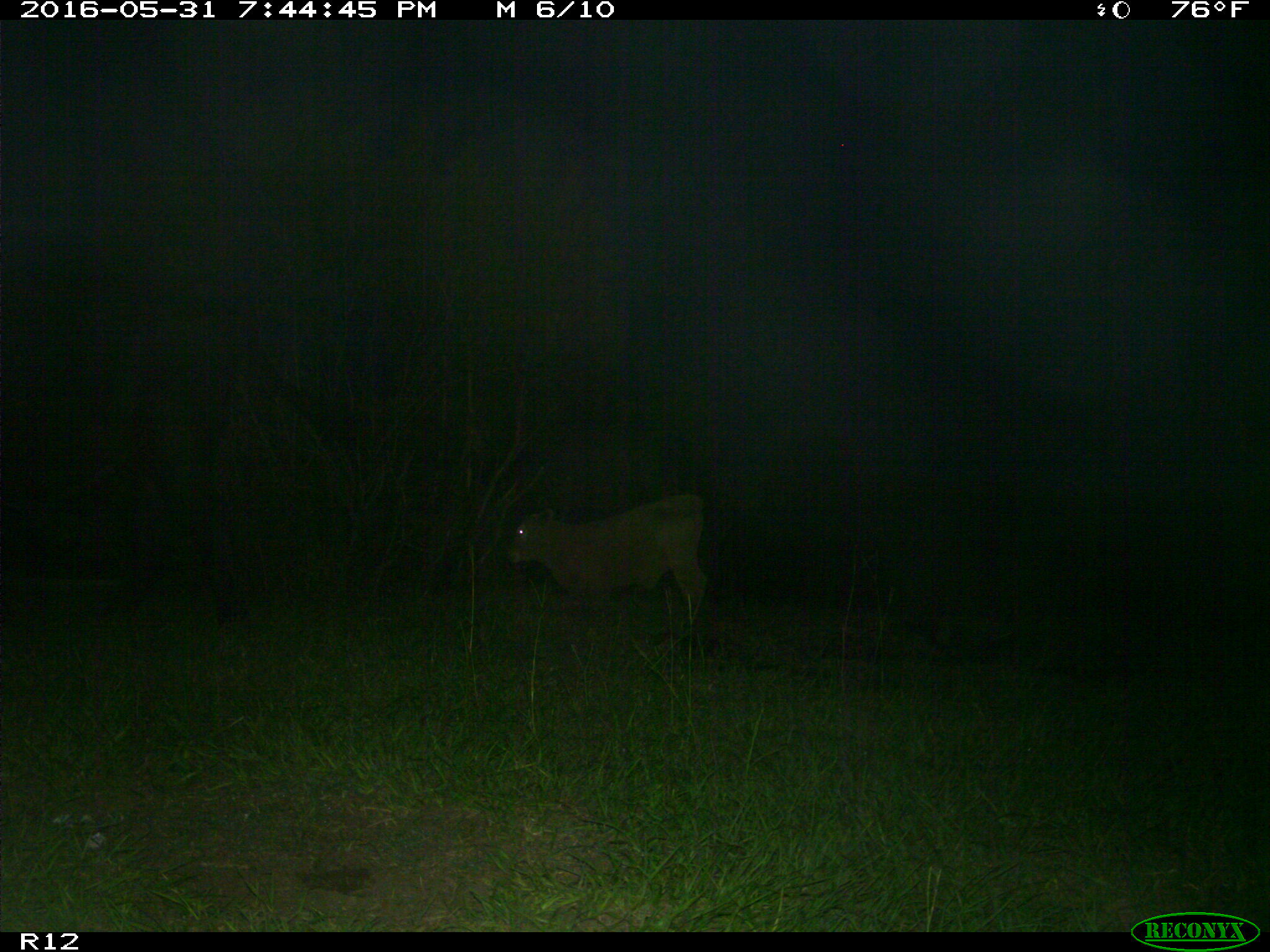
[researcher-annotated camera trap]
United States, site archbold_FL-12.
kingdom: Animalia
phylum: Chordata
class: Mammalia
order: Artiodactyla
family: Bovidae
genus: Bos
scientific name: Bos taurus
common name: domestic cow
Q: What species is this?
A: Bos taurus (domestic cow).